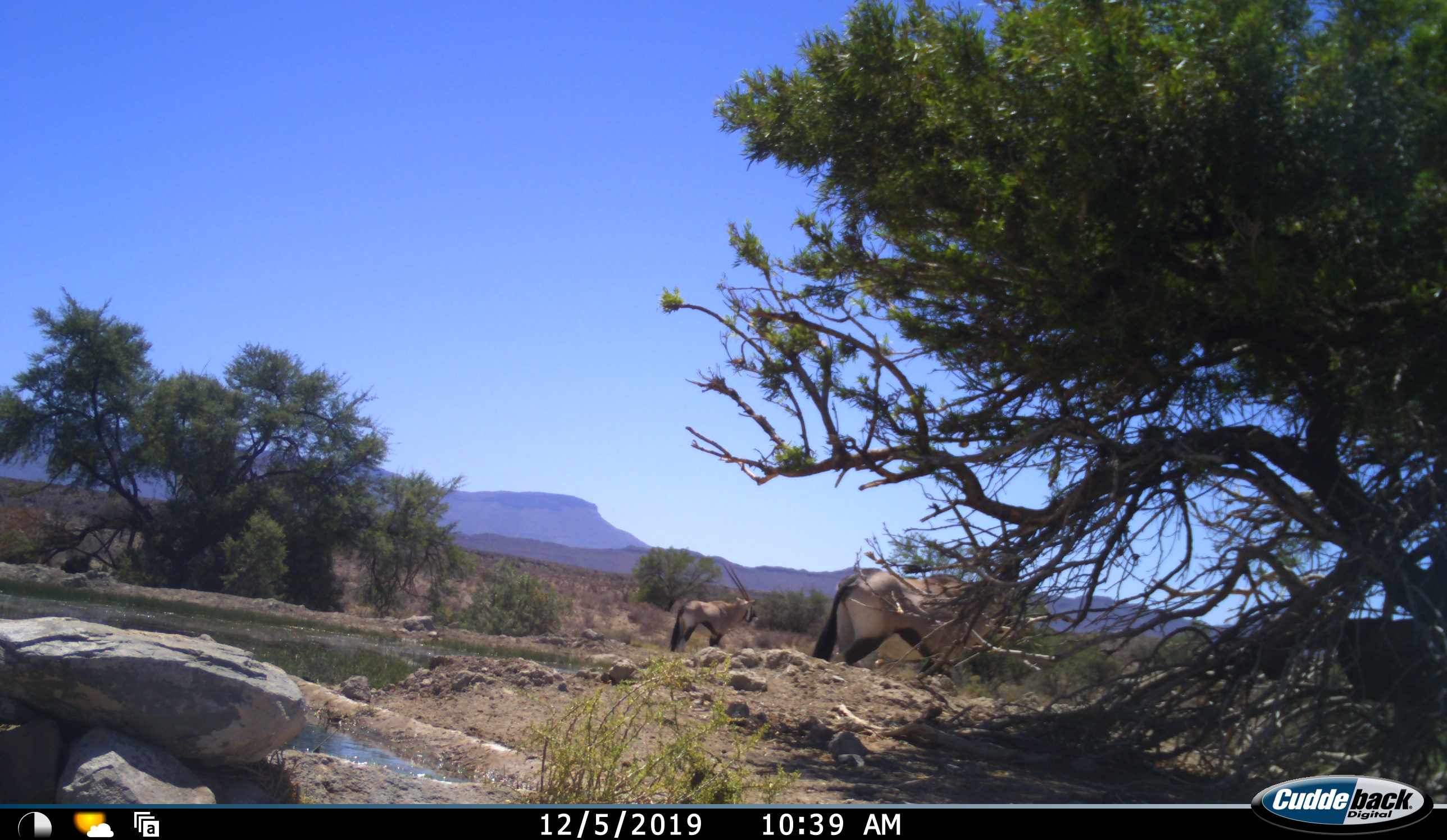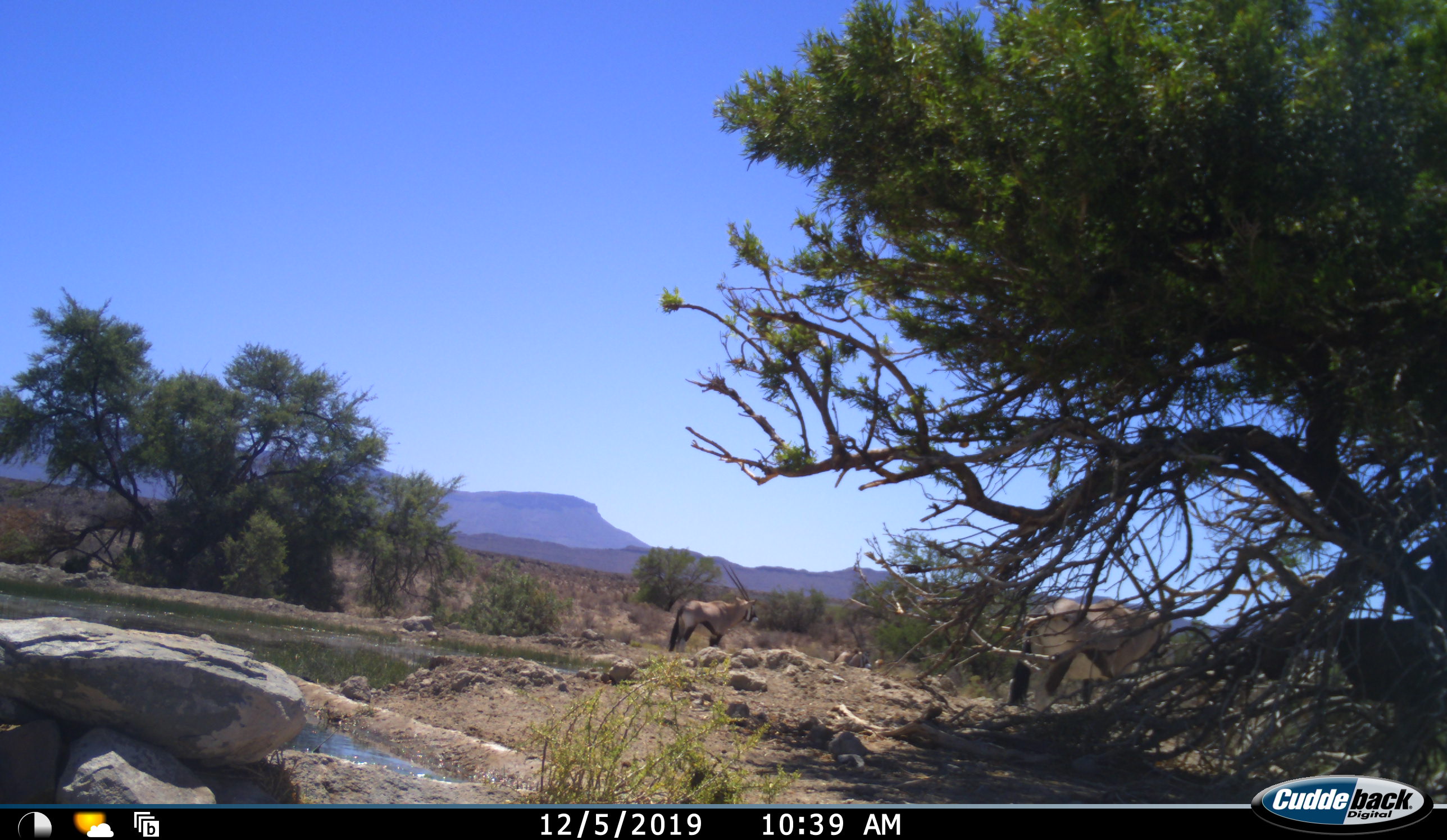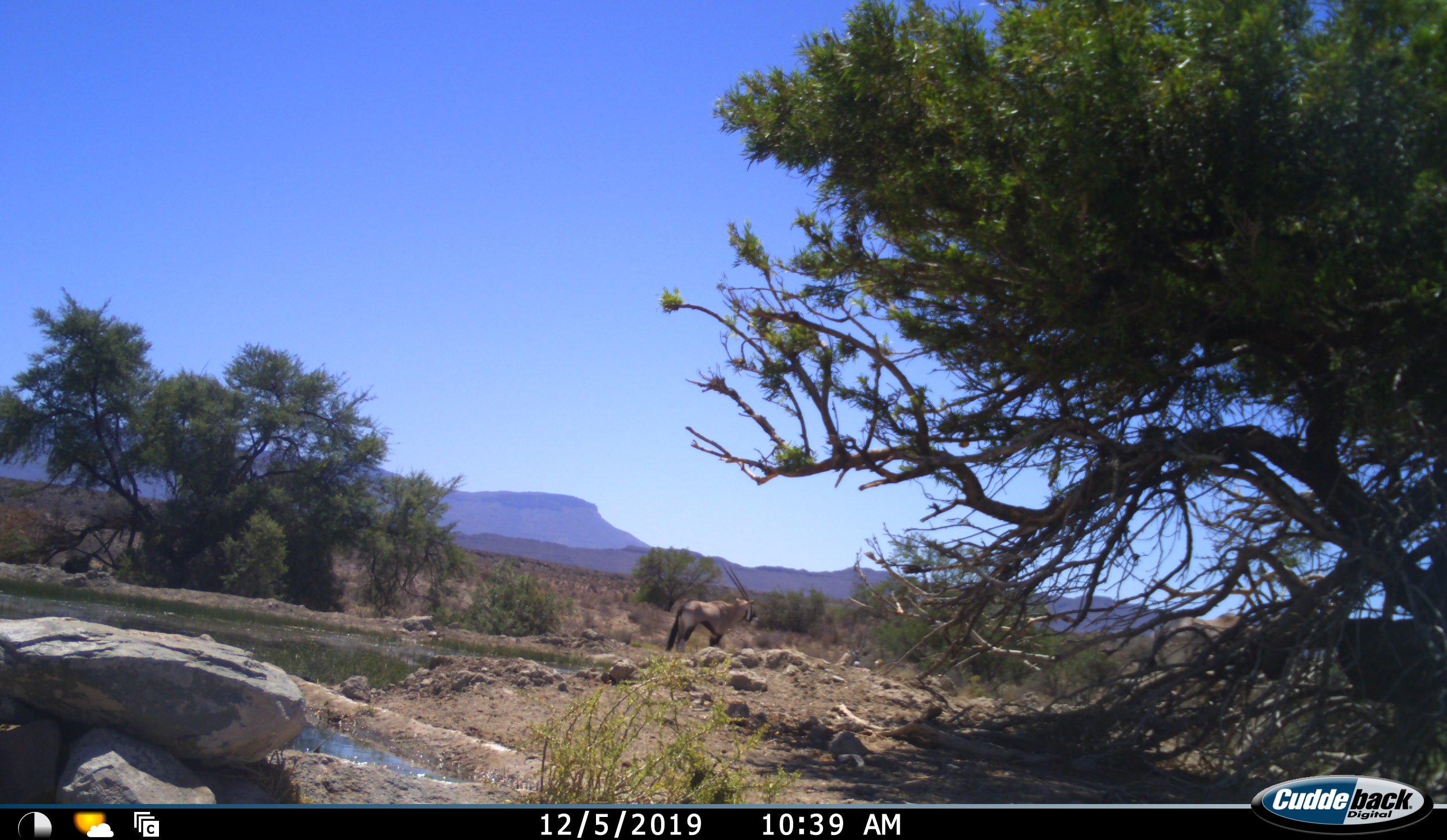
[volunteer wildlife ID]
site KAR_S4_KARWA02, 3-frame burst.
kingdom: Animalia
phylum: Chordata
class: Mammalia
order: Artiodactyla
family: Bovidae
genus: Oryx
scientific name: Oryx gazella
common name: gemsbok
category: oryx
Oryx (gemsbok) (Oryx gazella), count 2. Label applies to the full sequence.